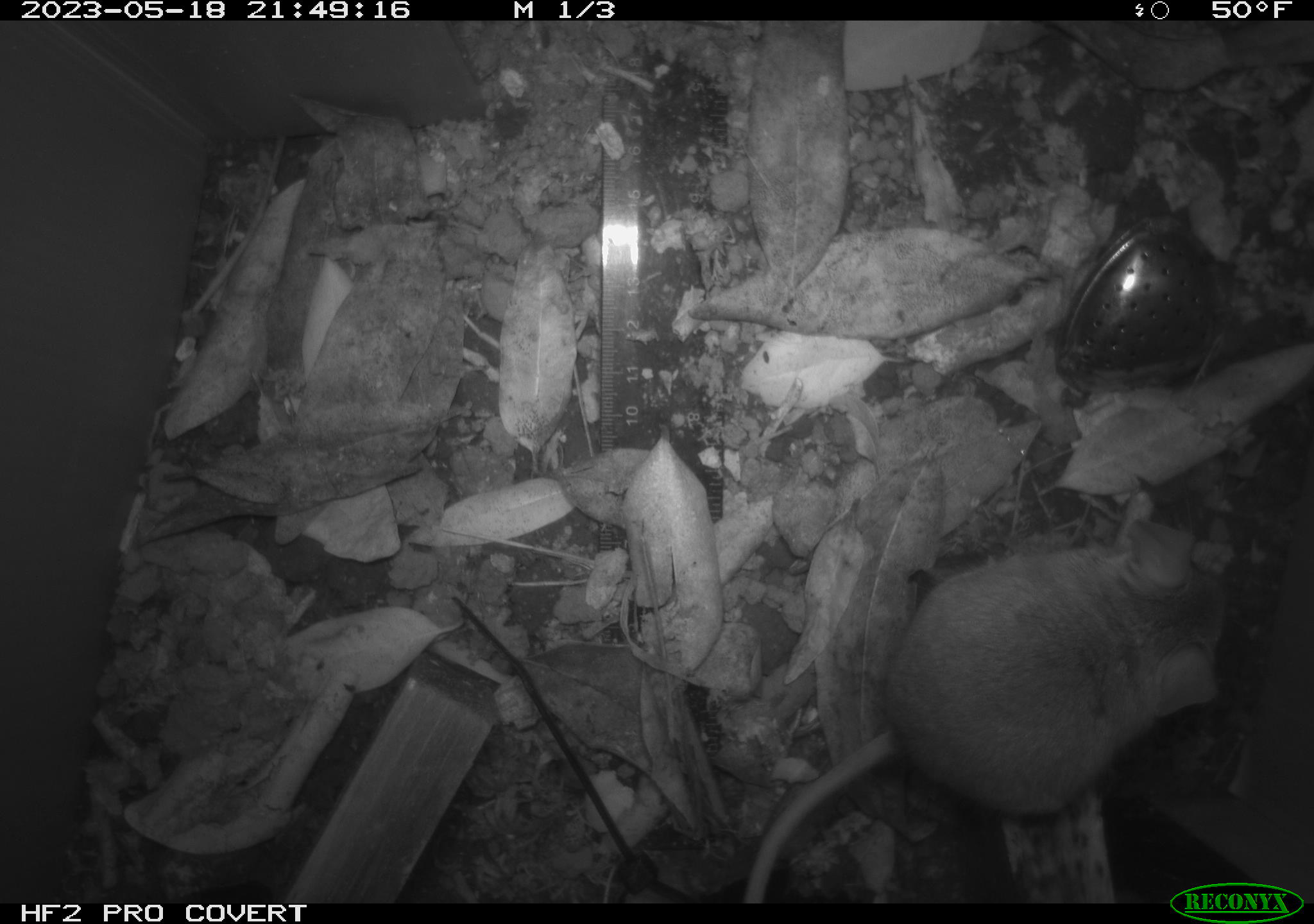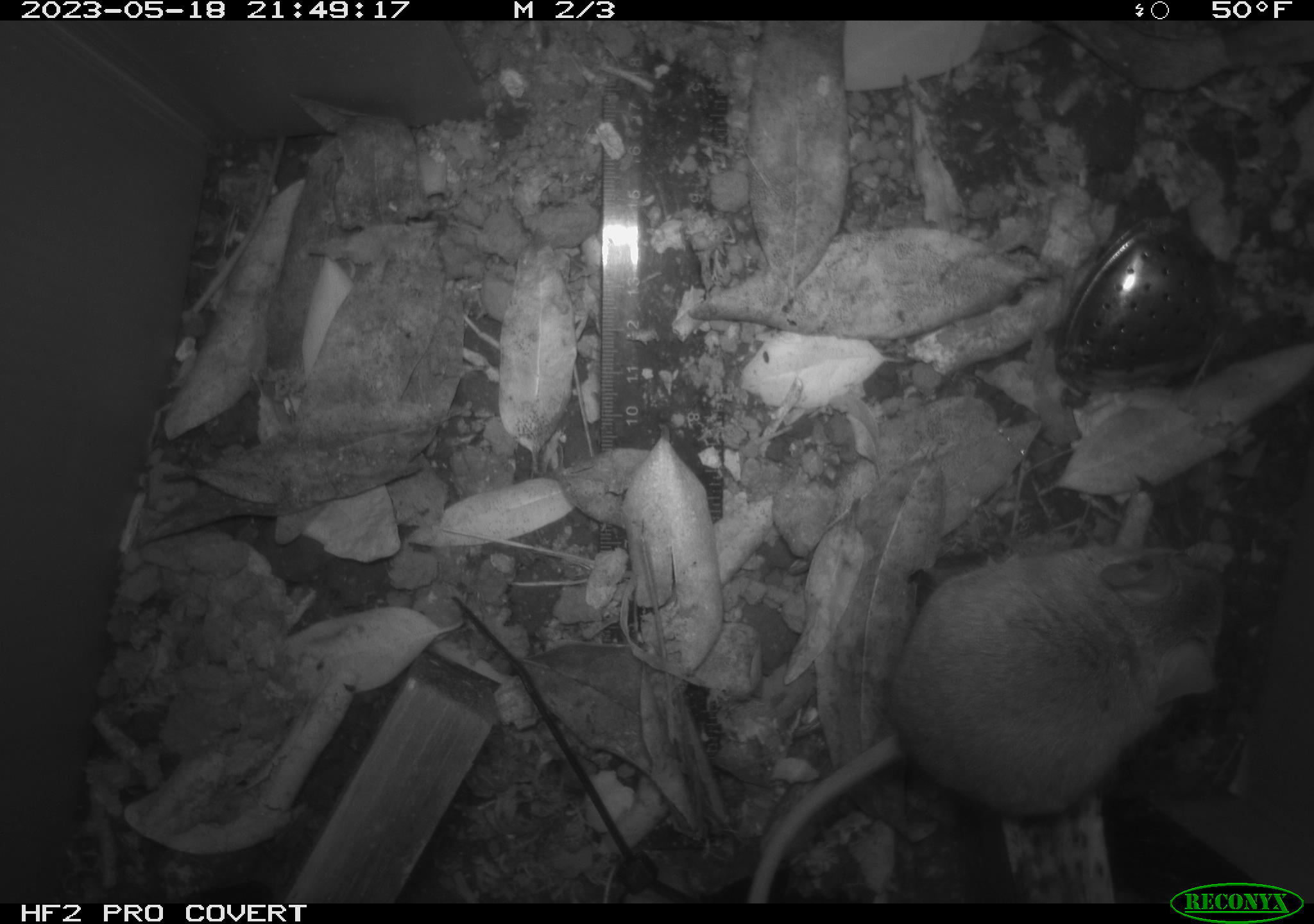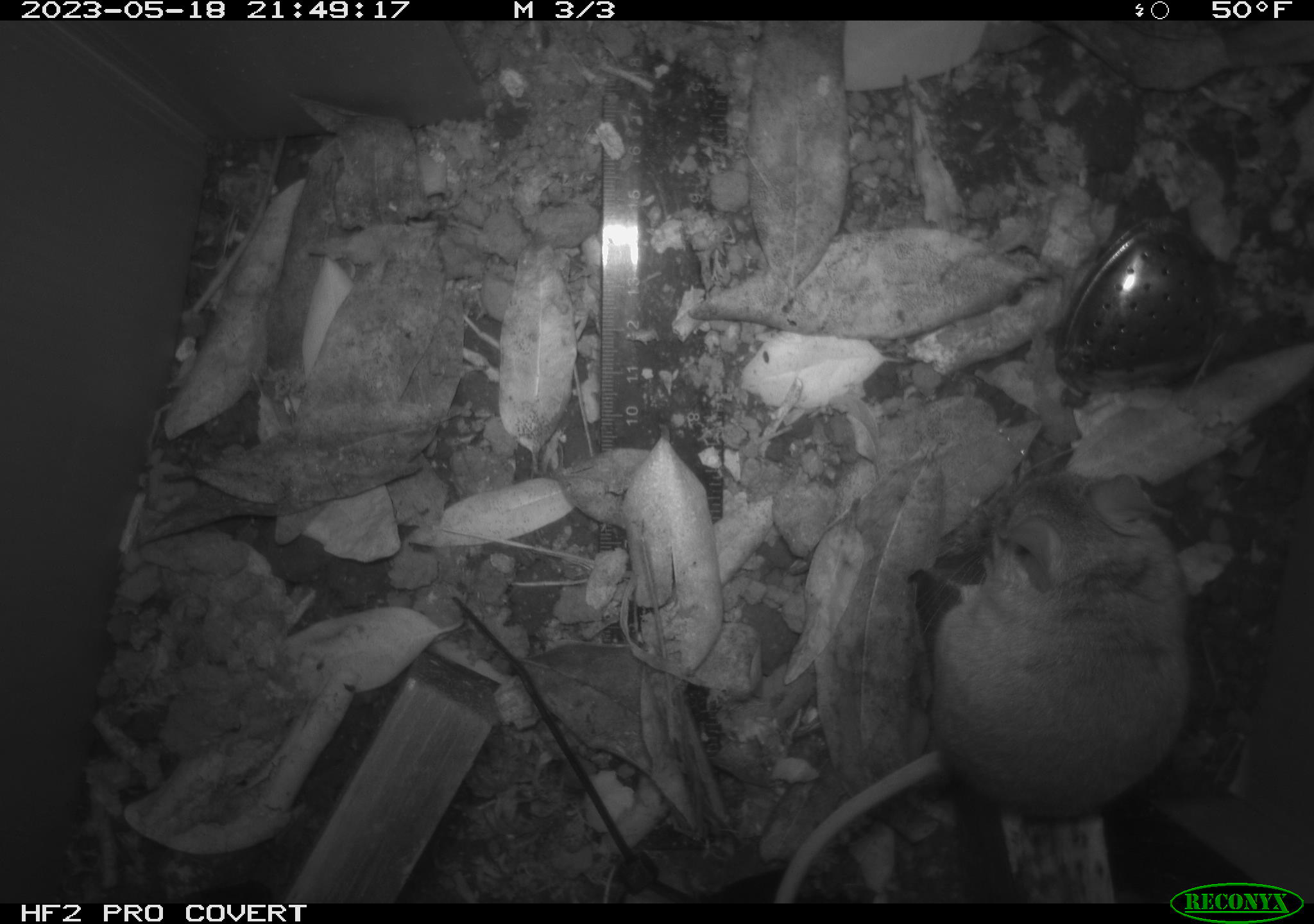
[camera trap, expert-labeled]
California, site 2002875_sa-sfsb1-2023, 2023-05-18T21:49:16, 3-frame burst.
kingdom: Animalia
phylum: Chordata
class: Mammalia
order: Rodentia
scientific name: Rodentia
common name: mouse species